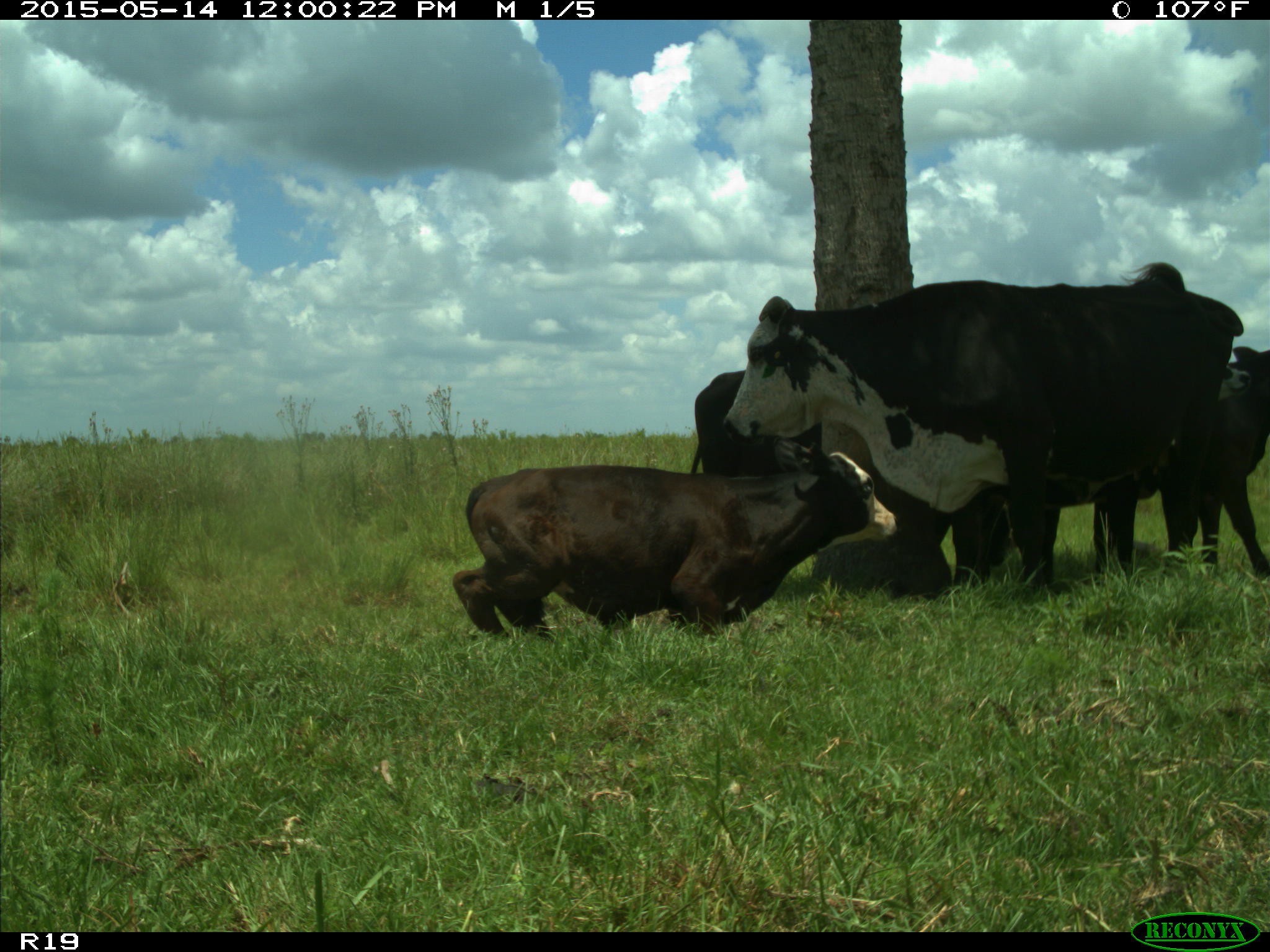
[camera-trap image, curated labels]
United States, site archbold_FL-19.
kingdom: Animalia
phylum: Chordata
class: Mammalia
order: Artiodactyla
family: Bovidae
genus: Bos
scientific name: Bos taurus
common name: domestic cow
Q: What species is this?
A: Bos taurus (domestic cow).